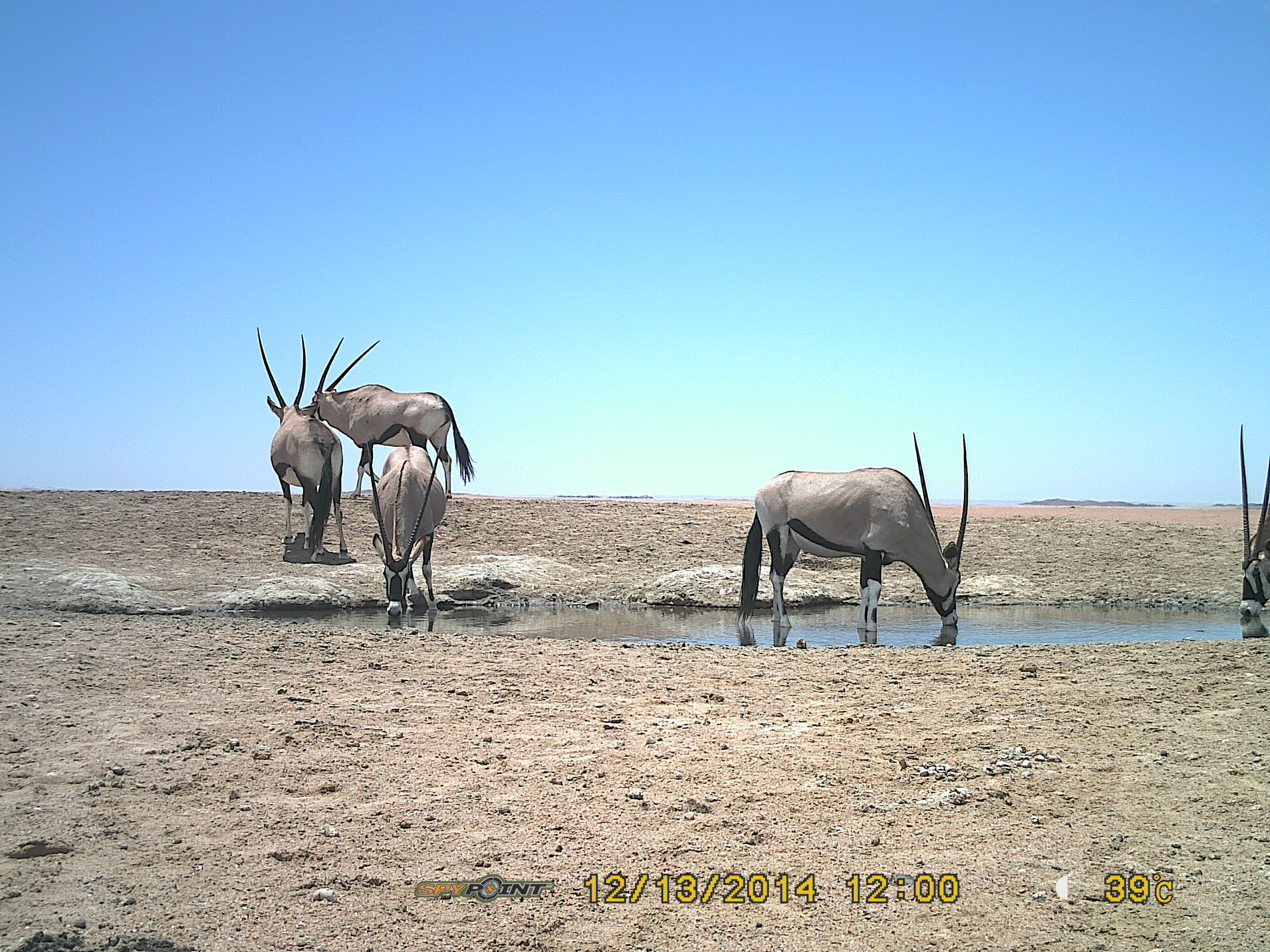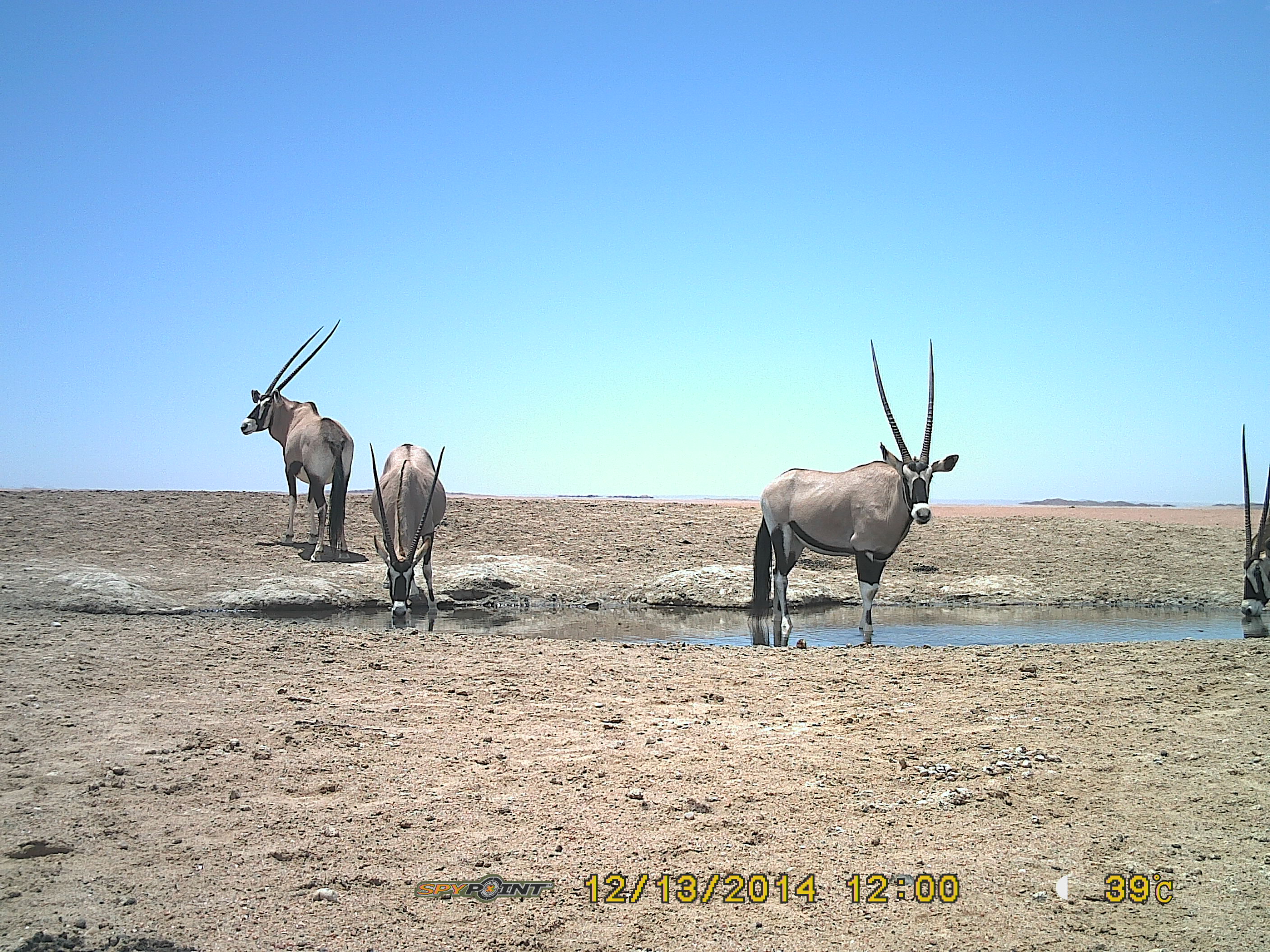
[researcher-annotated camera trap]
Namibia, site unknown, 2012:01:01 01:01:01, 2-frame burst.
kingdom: Animalia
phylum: Chordata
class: Mammalia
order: Artiodactyla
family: Bovidae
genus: Oryx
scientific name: Oryx gazella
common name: gemsbok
Oryx gazella (gemsbok).